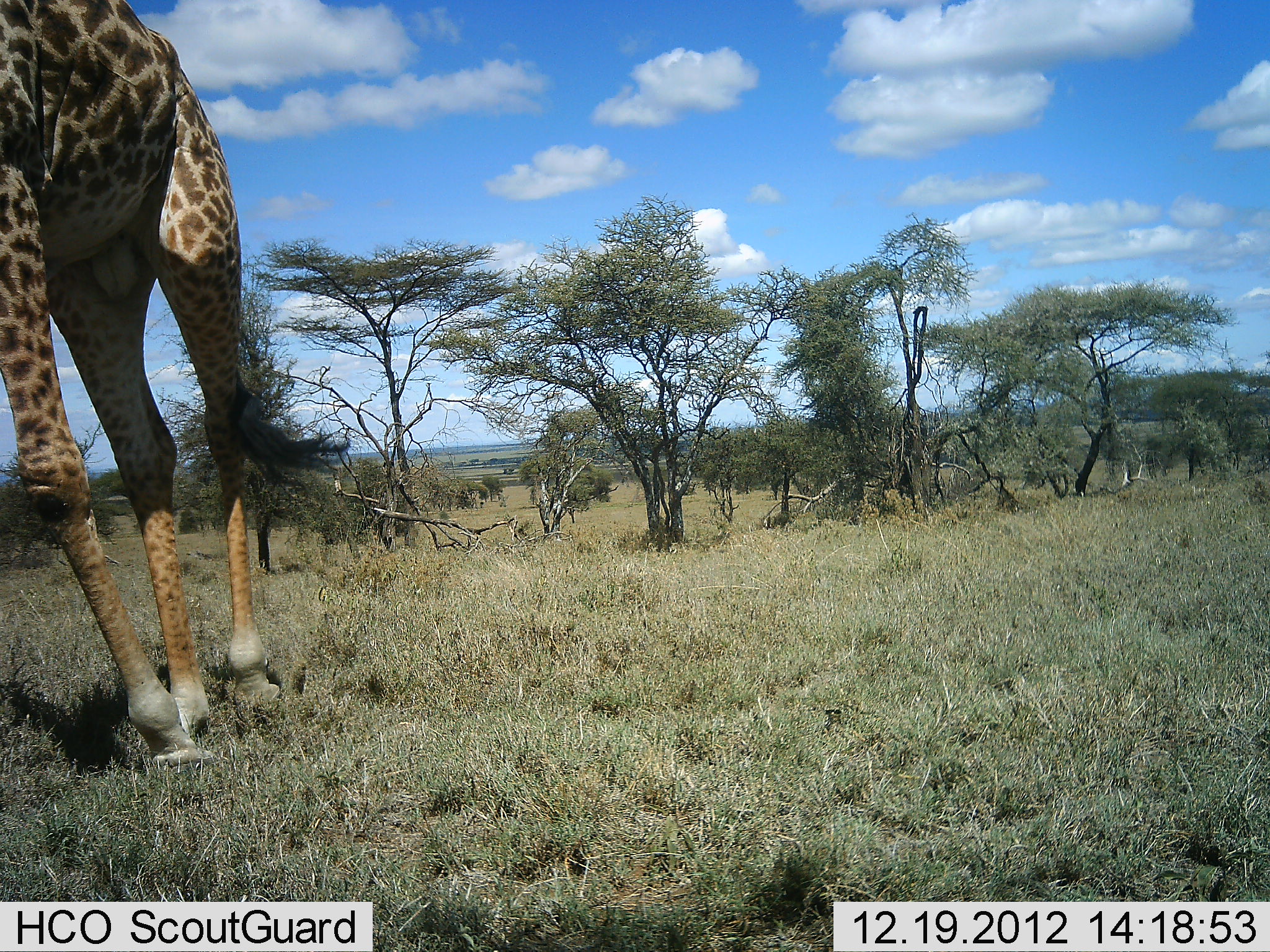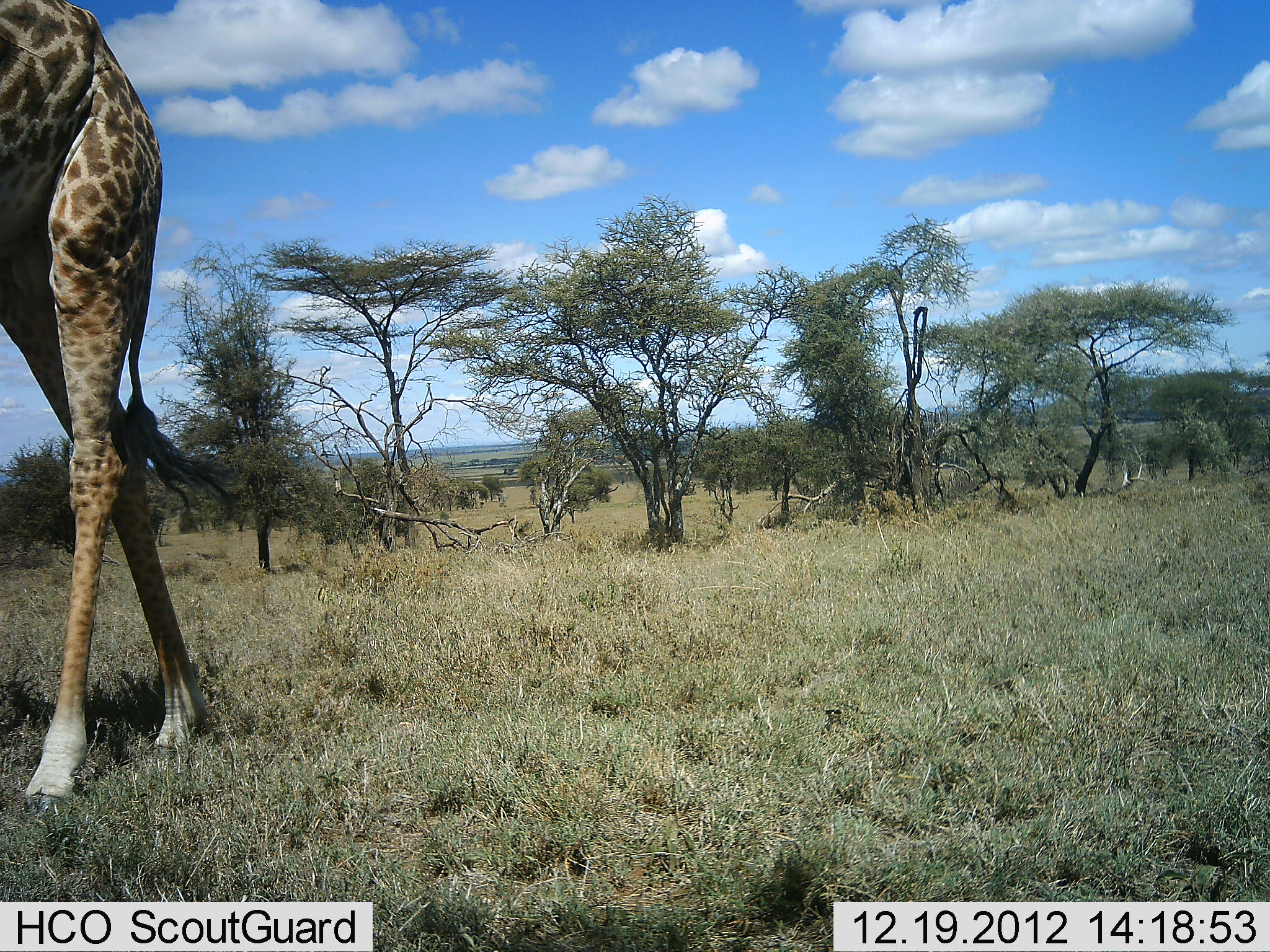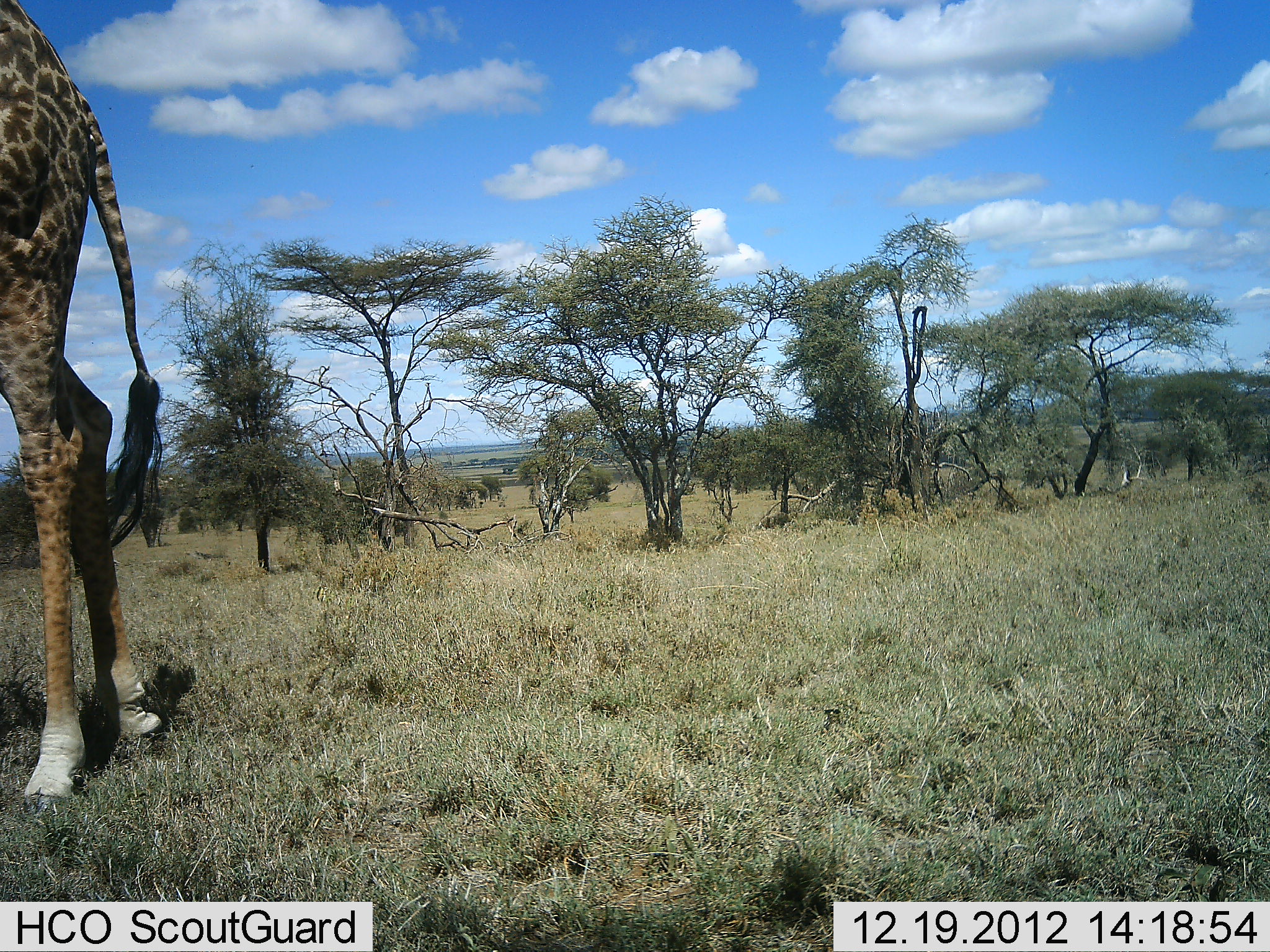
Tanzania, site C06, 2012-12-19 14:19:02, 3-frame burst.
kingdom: Animalia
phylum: Chordata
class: Mammalia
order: Artiodactyla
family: Giraffidae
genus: Giraffa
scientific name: Giraffa camelopardalis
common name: giraffe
Giraffe (Giraffa camelopardalis), count 1. Behavior (volunteer vote fractions): standing 14%, resting 0%, moving 86%, interacting 0%. Young present (vote fraction): 0%. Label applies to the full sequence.